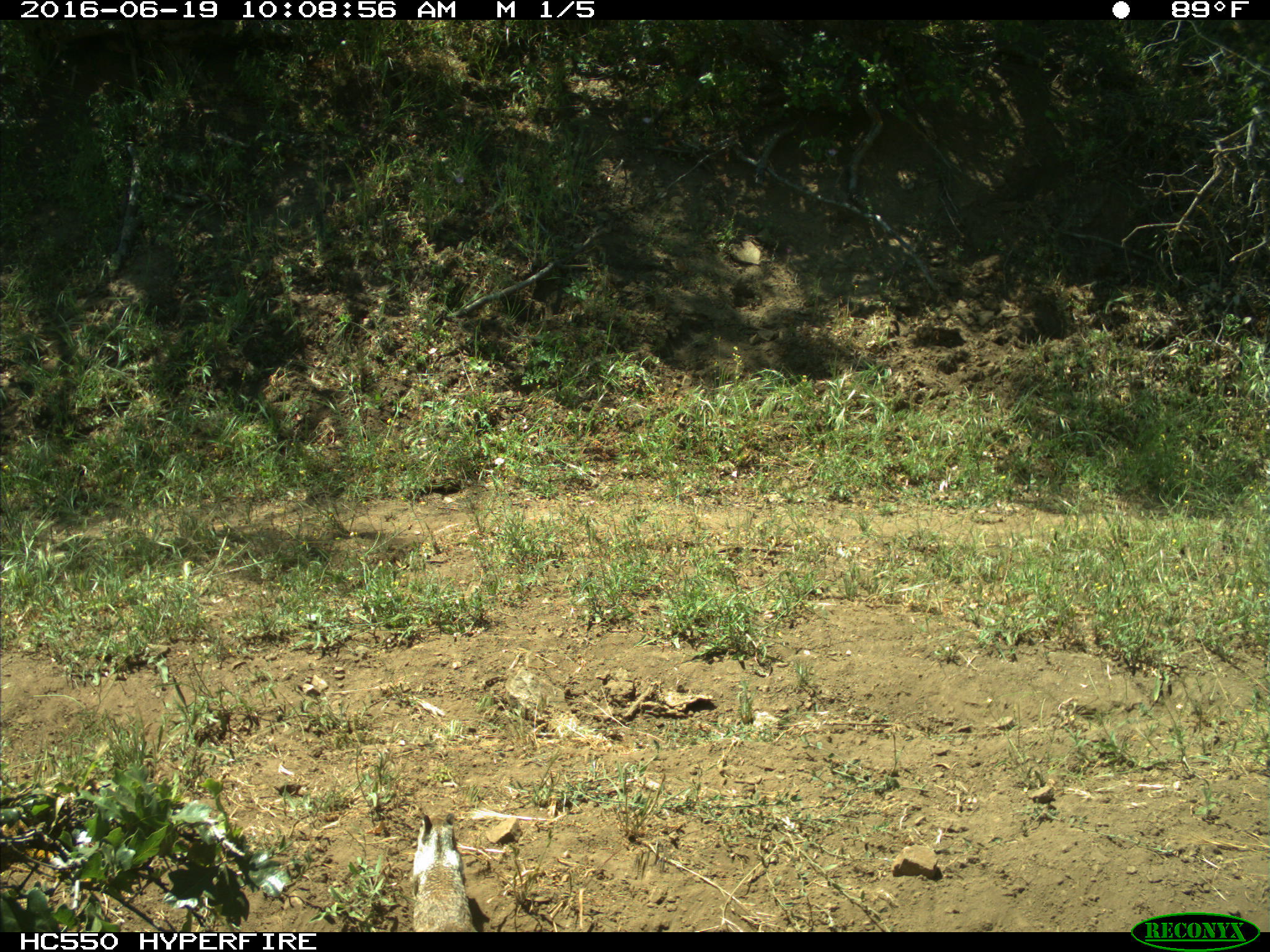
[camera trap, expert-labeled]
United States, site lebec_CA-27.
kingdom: Animalia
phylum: Chordata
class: Mammalia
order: Rodentia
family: Sciuridae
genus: Otospermophilus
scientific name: Otospermophilus beecheyi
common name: california ground squirrel